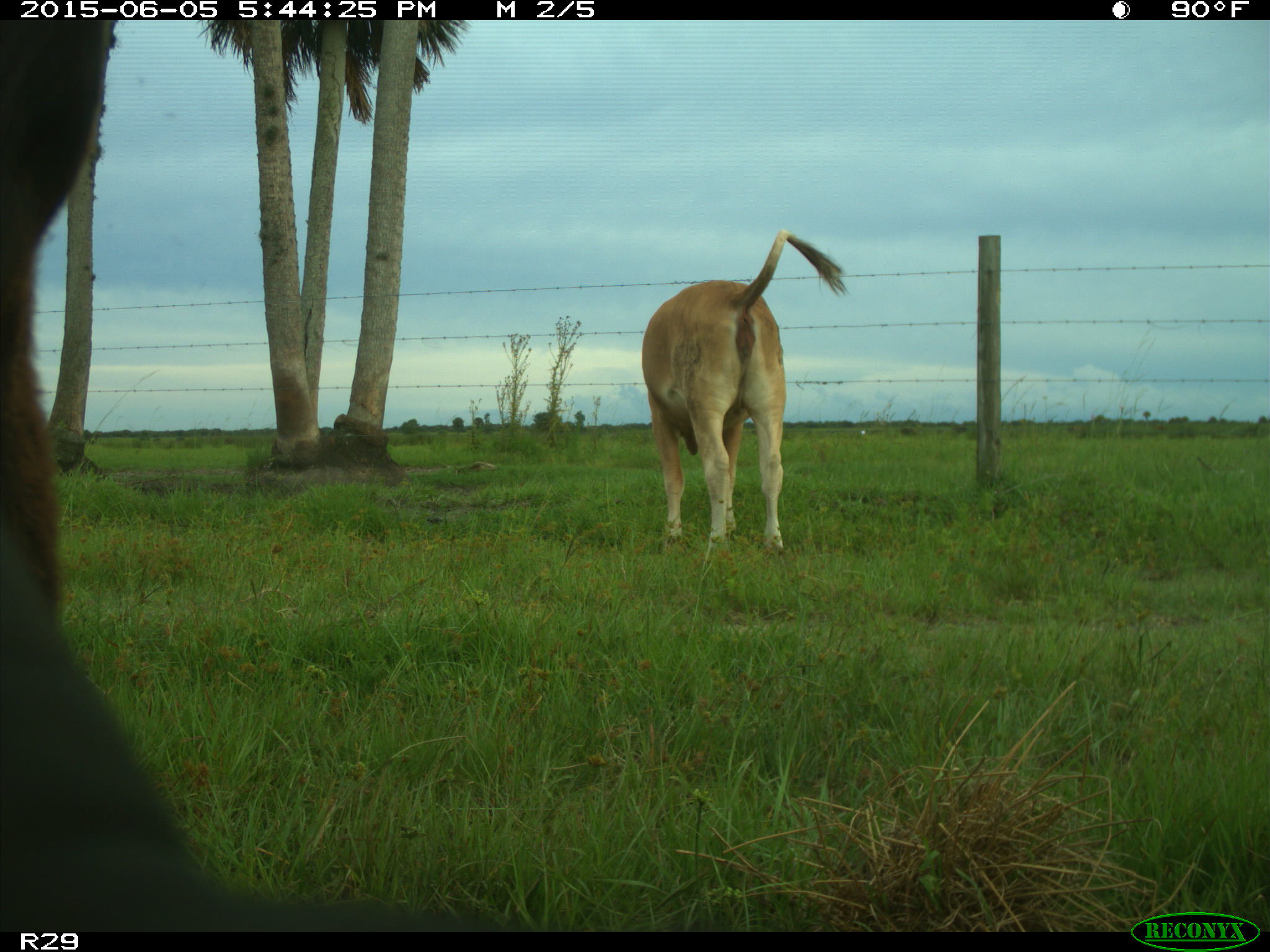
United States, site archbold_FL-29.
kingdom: Animalia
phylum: Chordata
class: Mammalia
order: Artiodactyla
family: Bovidae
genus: Bos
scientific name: Bos taurus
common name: domestic cow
Bos taurus (domestic cow).